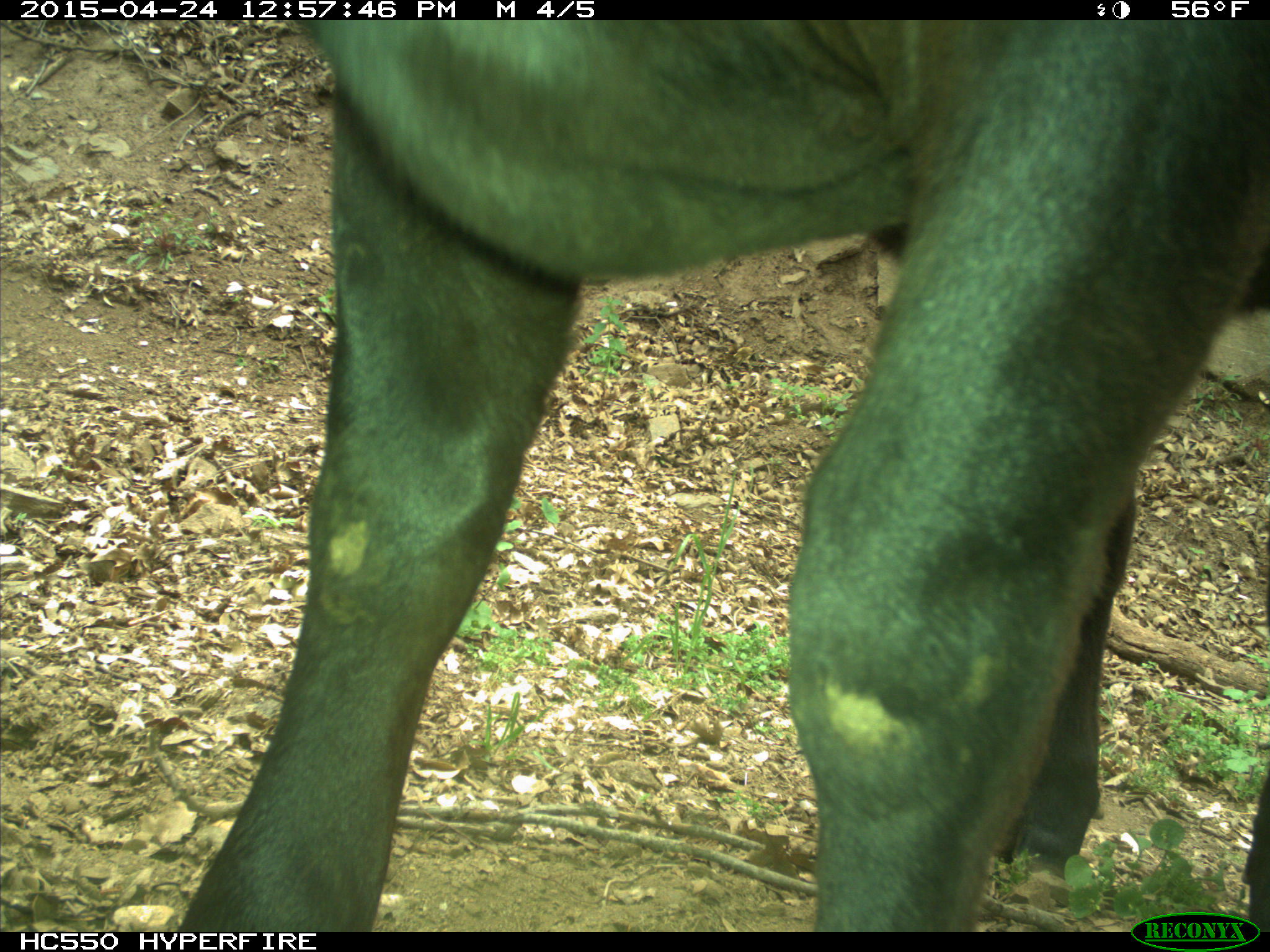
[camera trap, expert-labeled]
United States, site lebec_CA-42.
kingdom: Animalia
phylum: Chordata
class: Mammalia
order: Artiodactyla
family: Bovidae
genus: Bos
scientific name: Bos taurus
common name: domestic cow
Bos taurus (domestic cow).